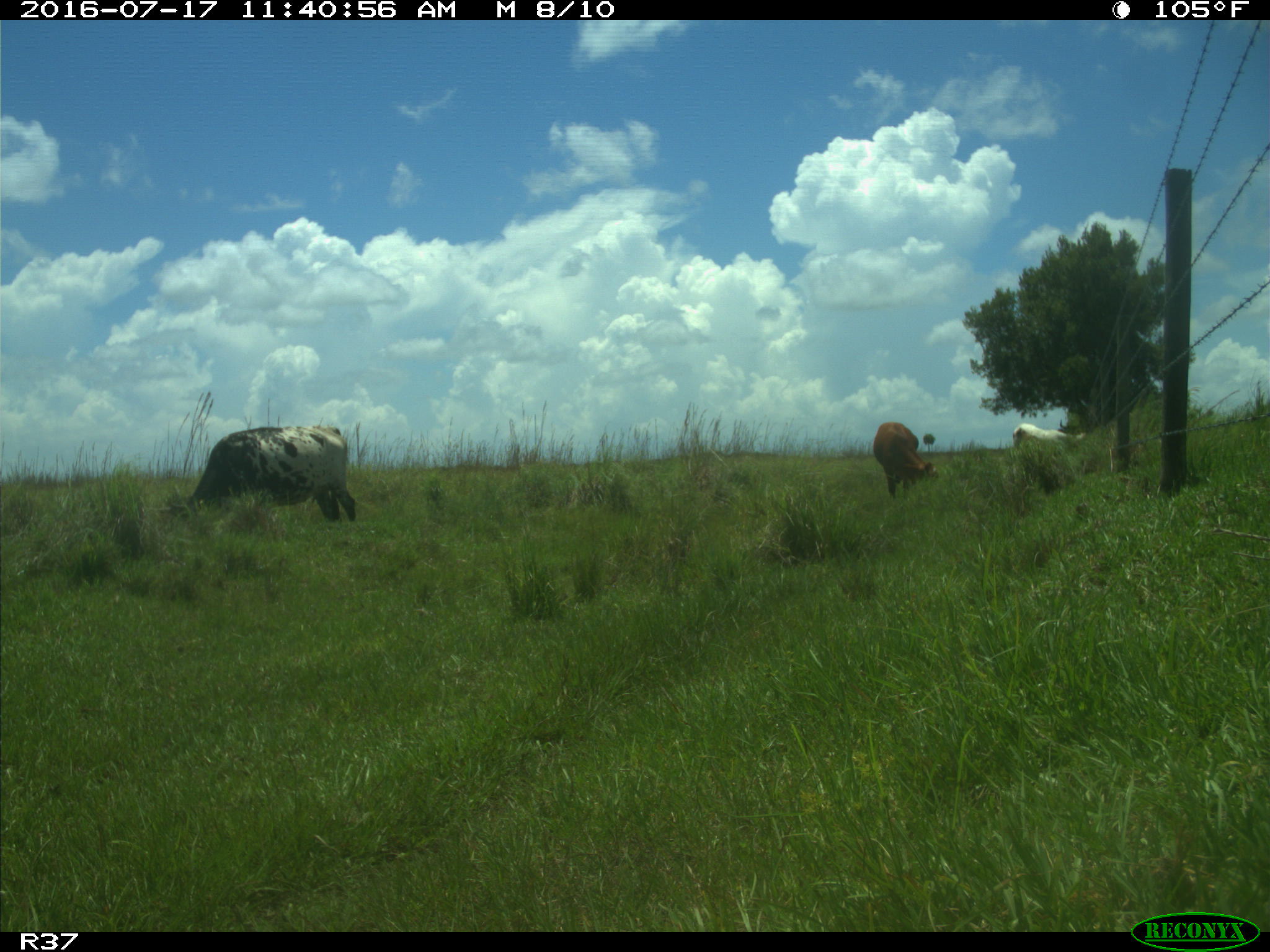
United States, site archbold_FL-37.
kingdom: Animalia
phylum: Chordata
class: Mammalia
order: Artiodactyla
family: Bovidae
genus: Bos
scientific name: Bos taurus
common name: domestic cow